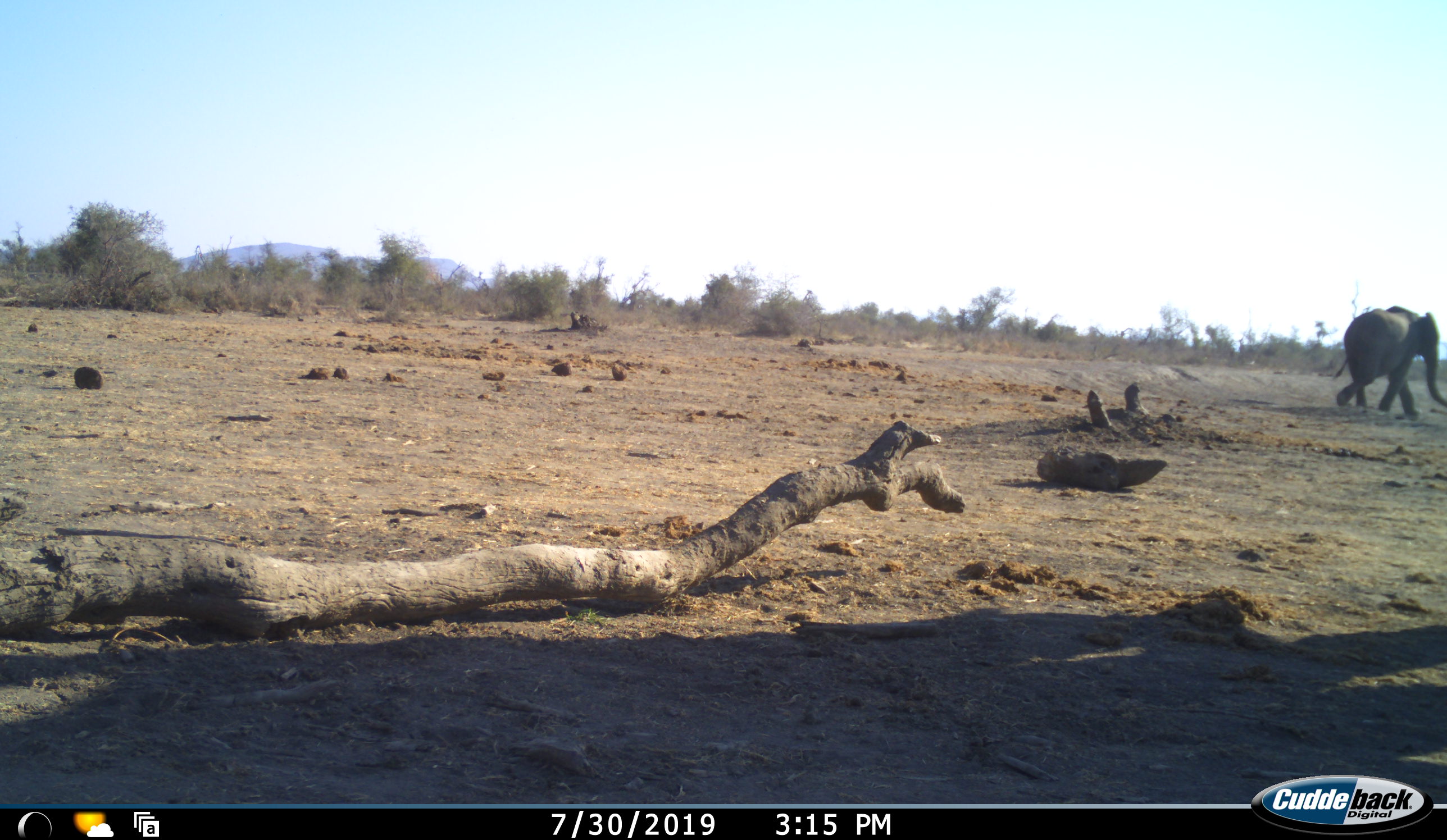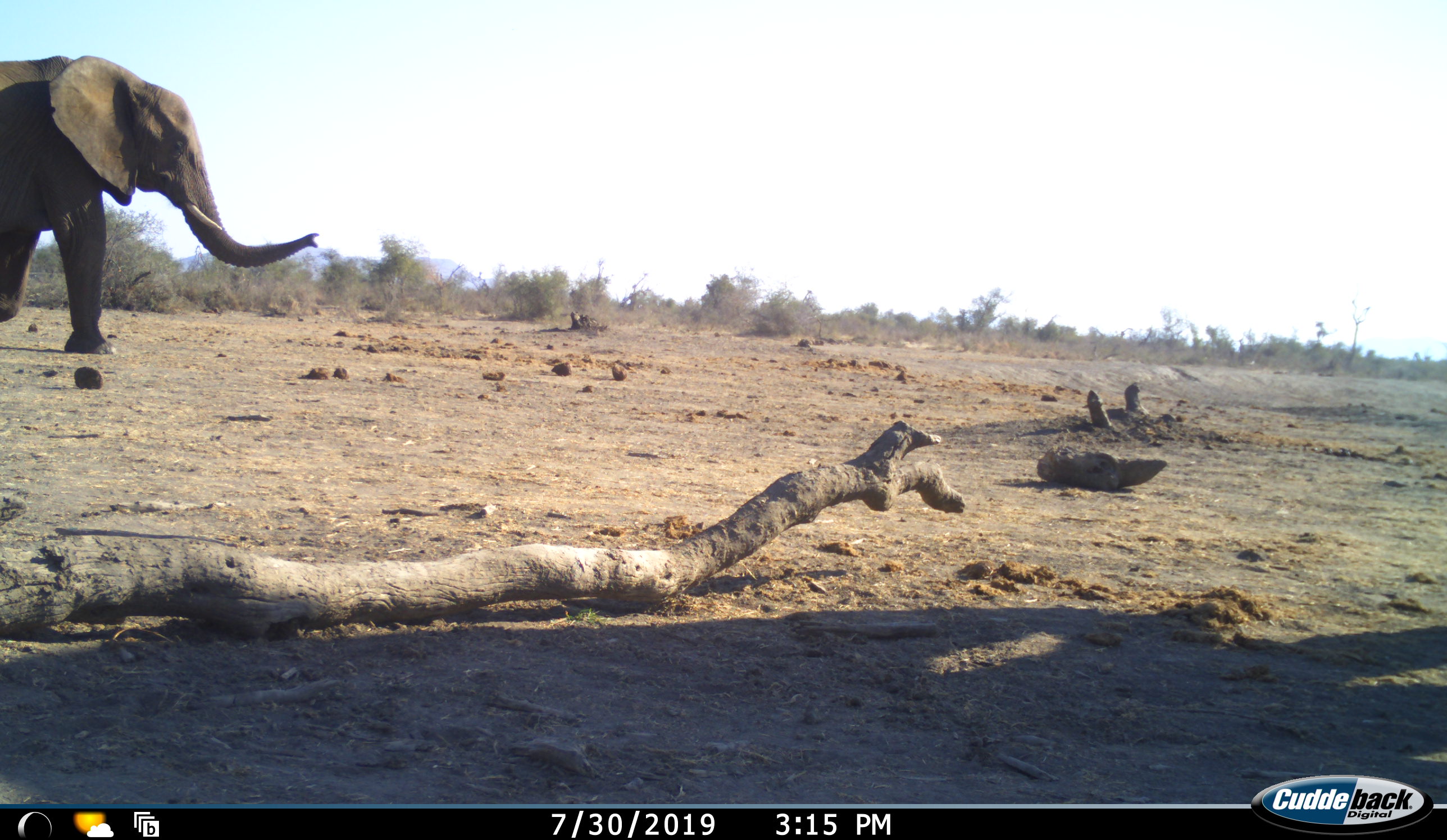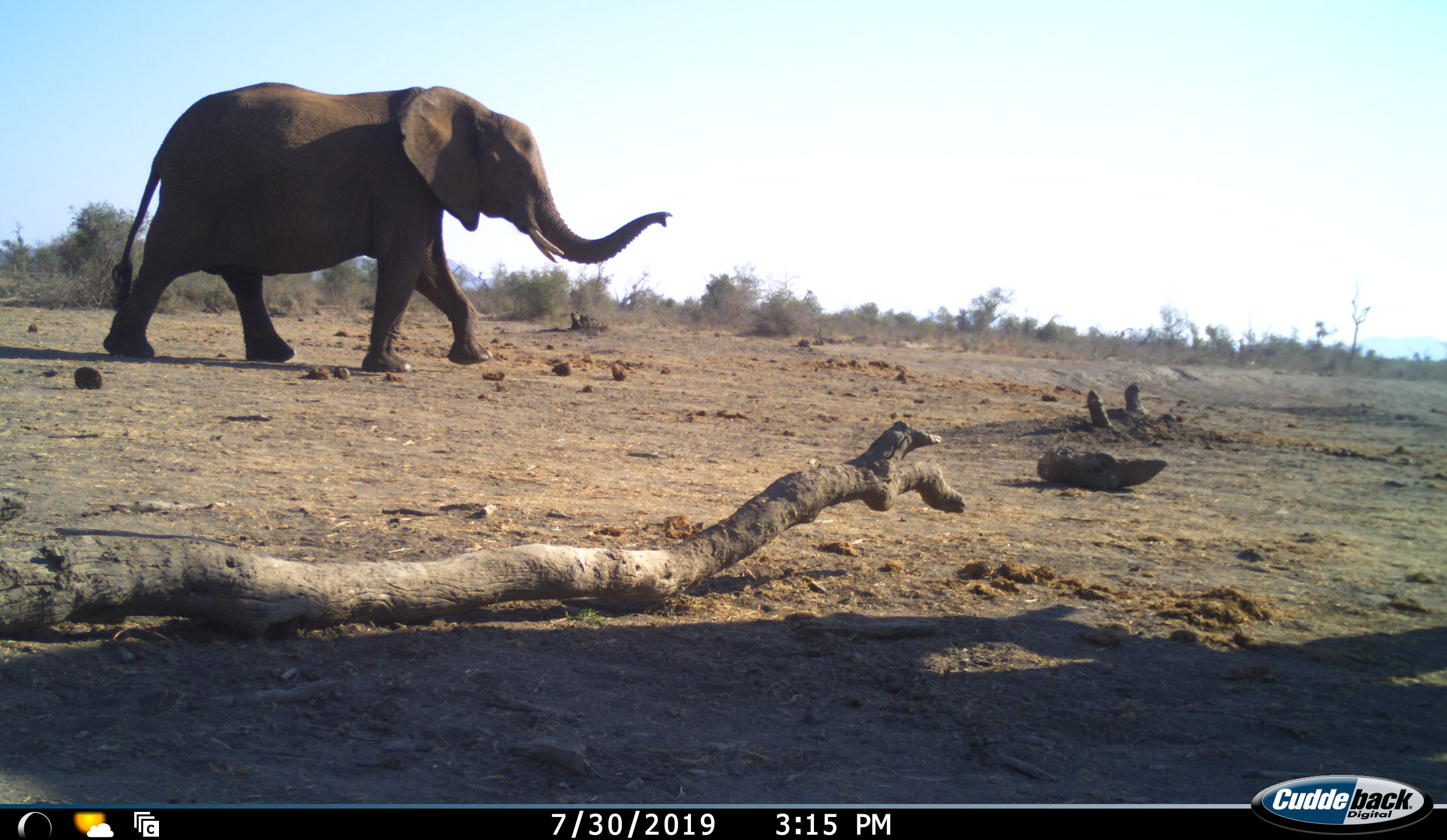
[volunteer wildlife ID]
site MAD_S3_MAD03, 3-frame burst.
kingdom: Animalia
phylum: Chordata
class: Mammalia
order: Proboscidea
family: Elephantidae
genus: Loxodonta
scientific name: Loxodonta africana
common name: african bush elephant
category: elephant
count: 2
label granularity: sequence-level